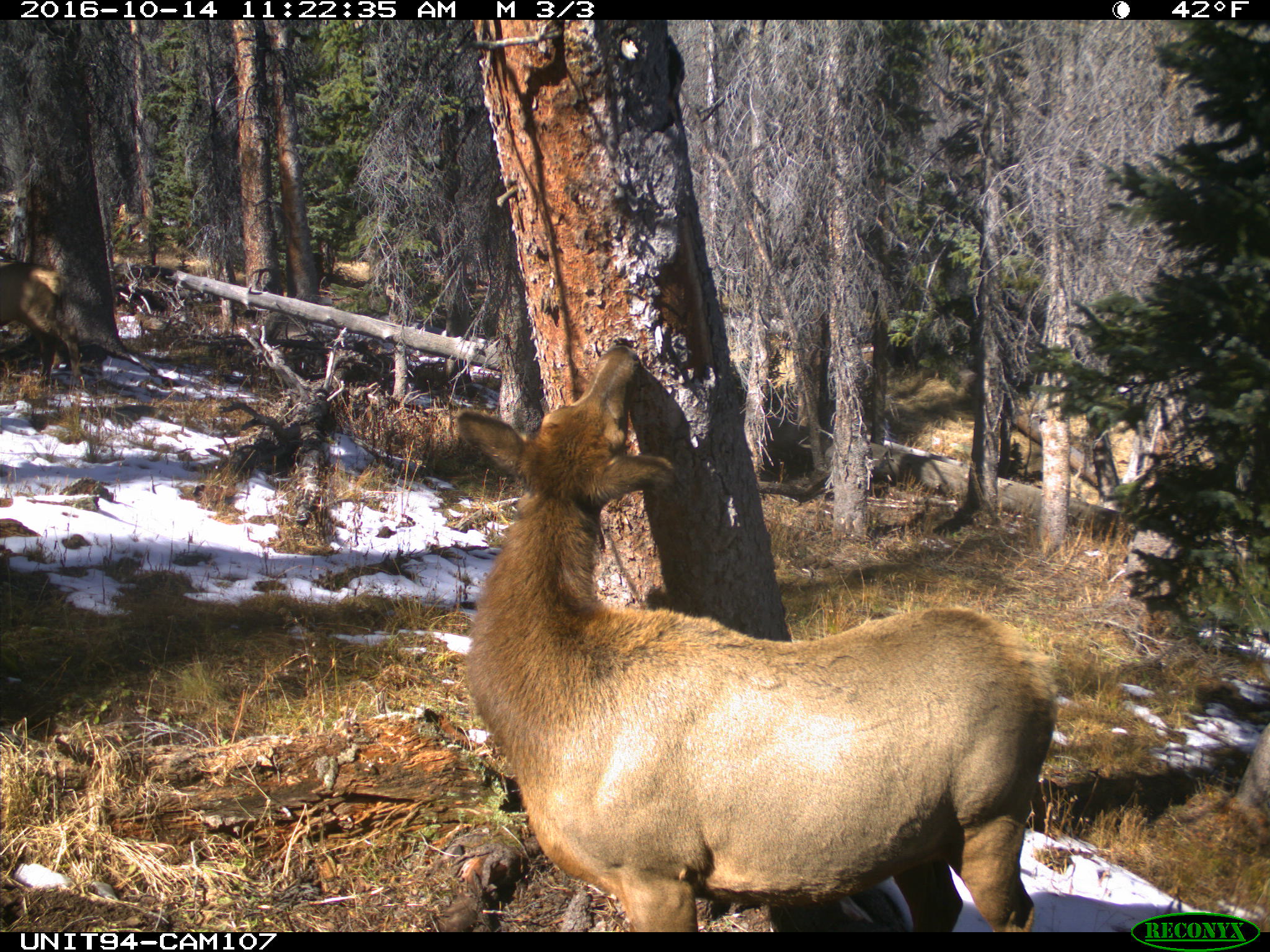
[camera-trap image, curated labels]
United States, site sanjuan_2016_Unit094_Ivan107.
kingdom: Animalia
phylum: Chordata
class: Mammalia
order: Artiodactyla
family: Cervidae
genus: Cervus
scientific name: Cervus elaphus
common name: red deer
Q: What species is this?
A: Cervus elaphus (red deer).